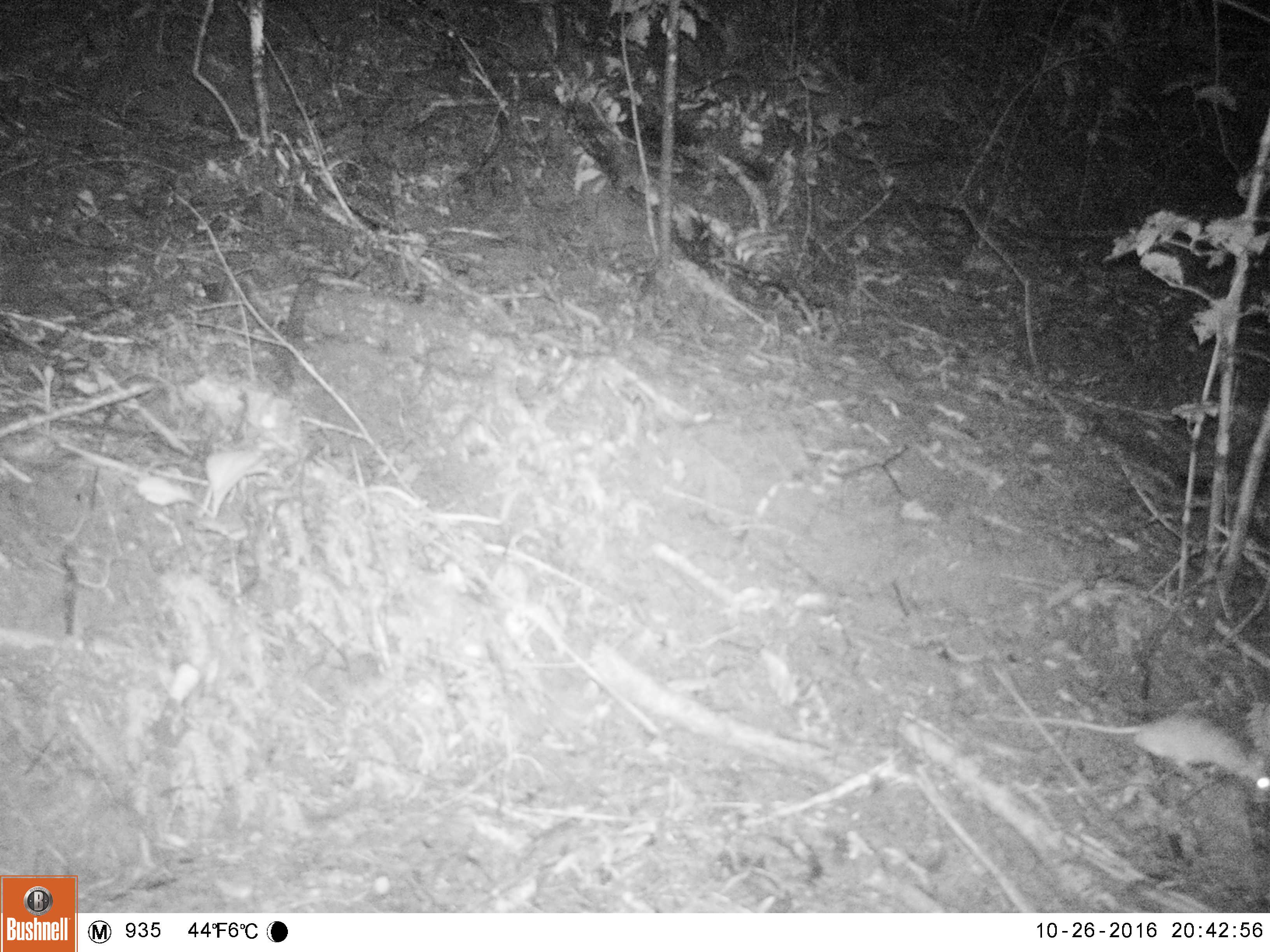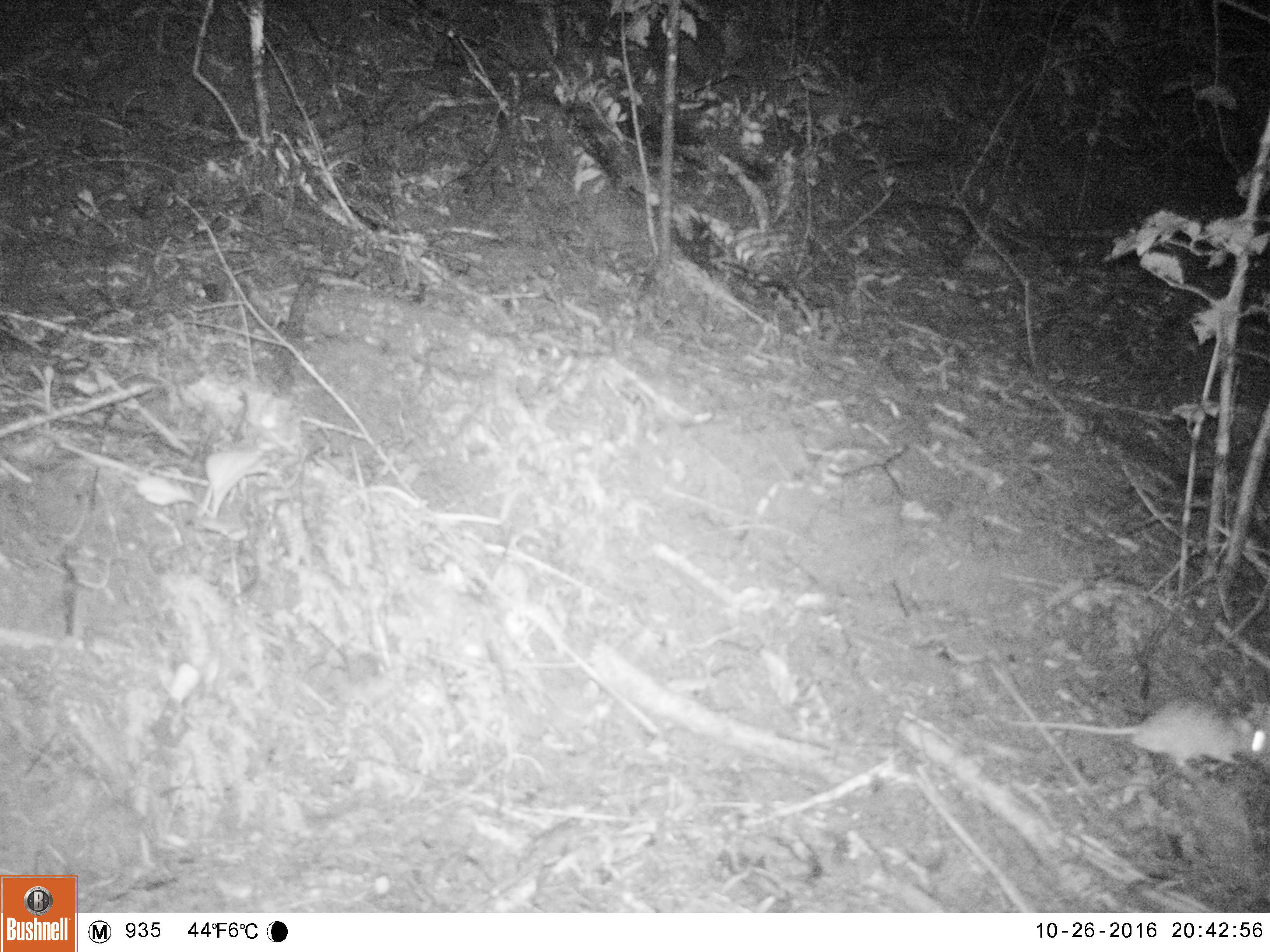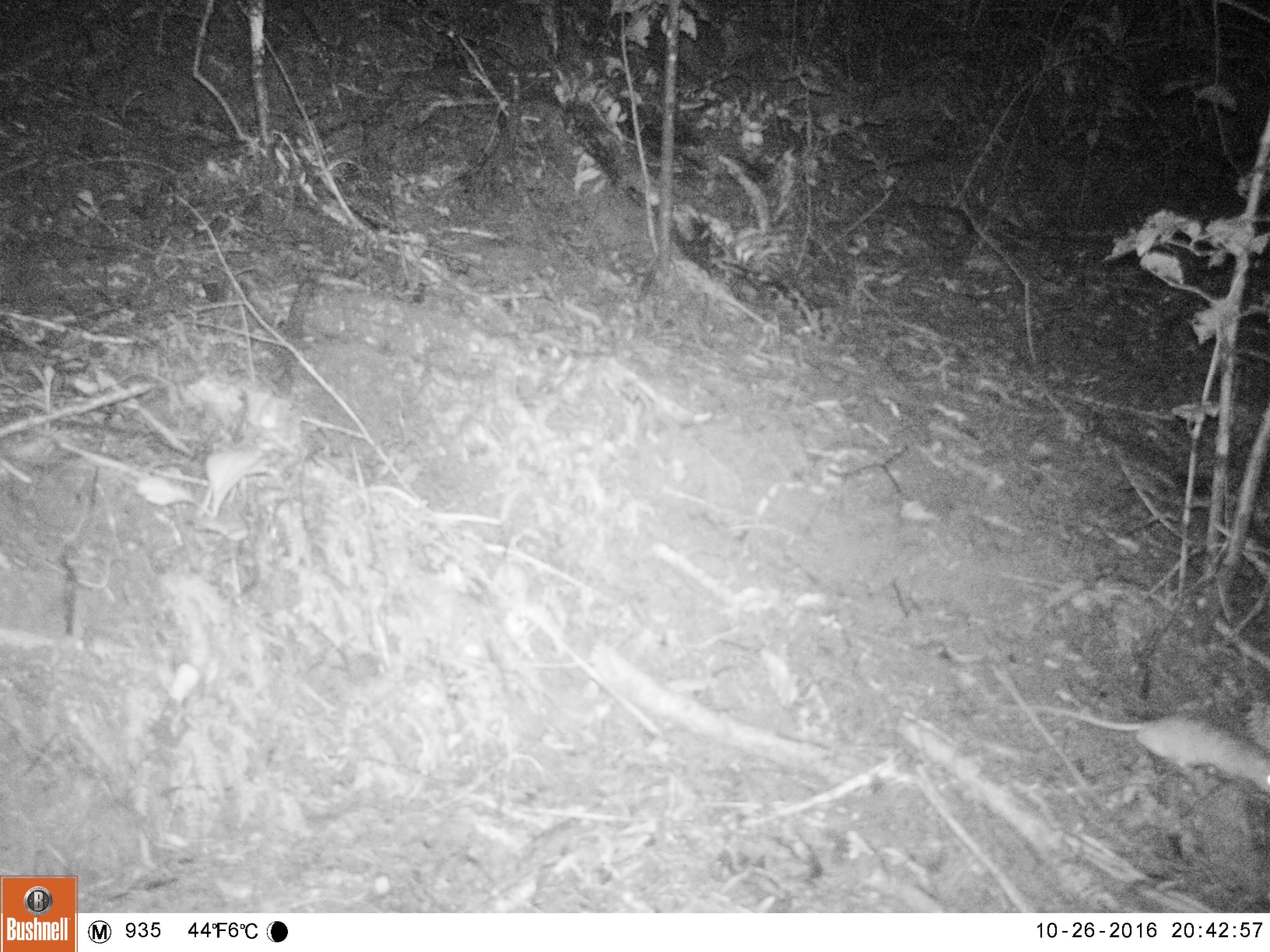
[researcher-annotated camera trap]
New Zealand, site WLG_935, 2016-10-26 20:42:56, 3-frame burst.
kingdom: Animalia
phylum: Chordata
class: Mammalia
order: Rodentia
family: Muridae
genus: Rattus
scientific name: Rattus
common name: rat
Rat (Rattus).